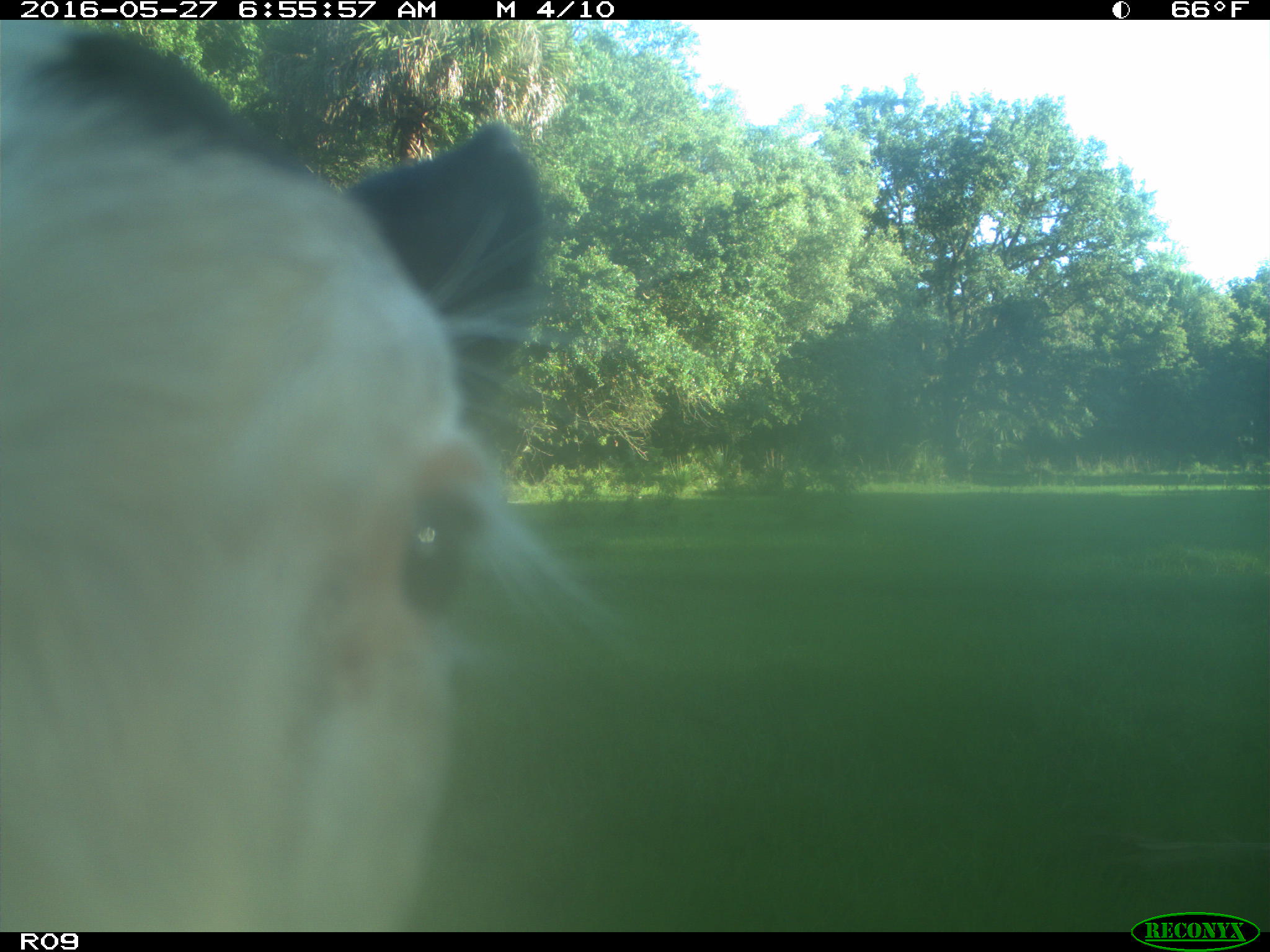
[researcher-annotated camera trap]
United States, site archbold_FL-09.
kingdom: Animalia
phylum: Chordata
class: Mammalia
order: Artiodactyla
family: Bovidae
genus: Bos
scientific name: Bos taurus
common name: domestic cow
Bos taurus (domestic cow).